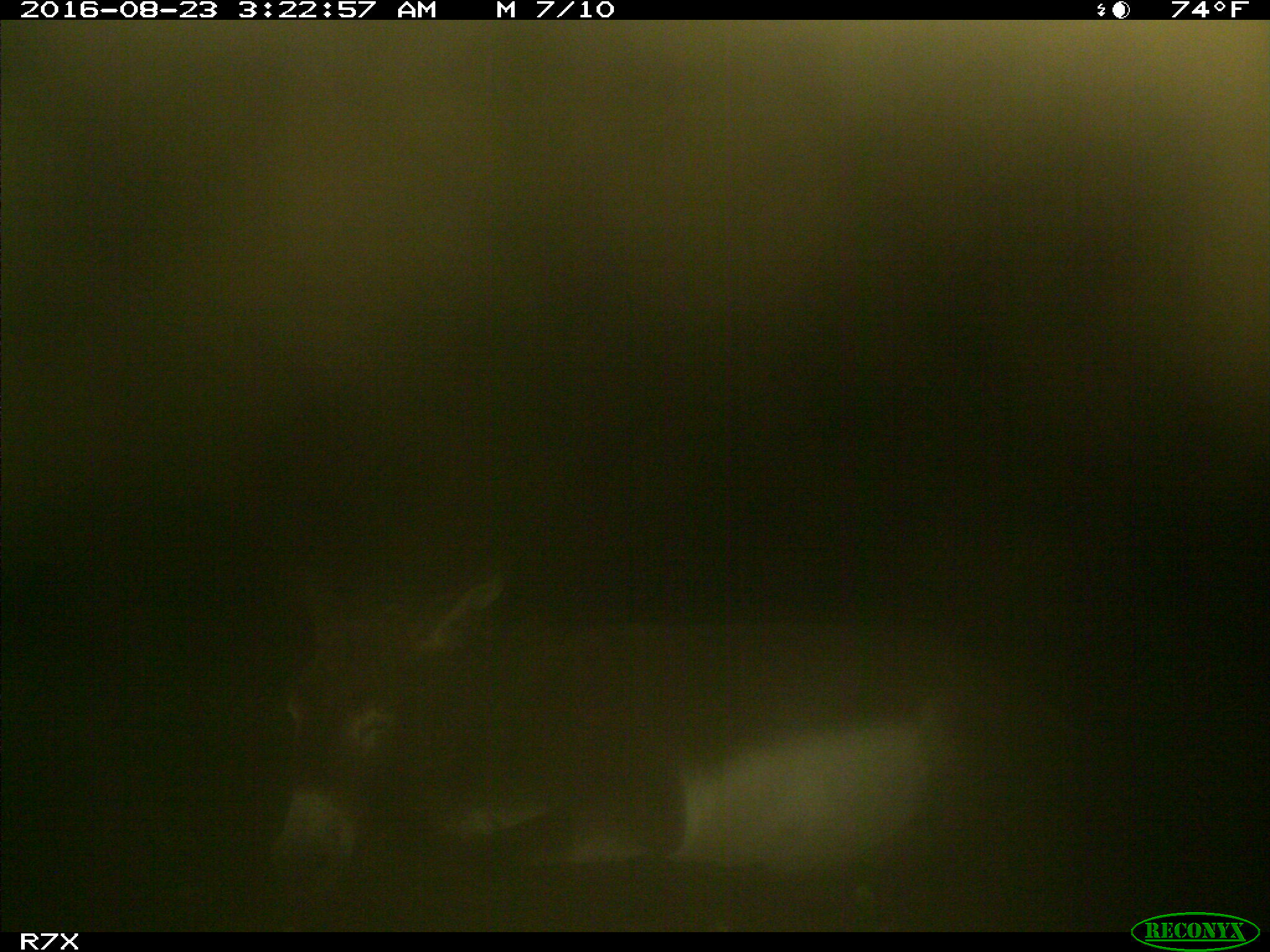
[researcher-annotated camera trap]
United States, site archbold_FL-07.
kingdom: Animalia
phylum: Chordata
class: Mammalia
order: Perissodactyla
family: Equidae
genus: Equus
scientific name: Equus africanus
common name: african wild ass